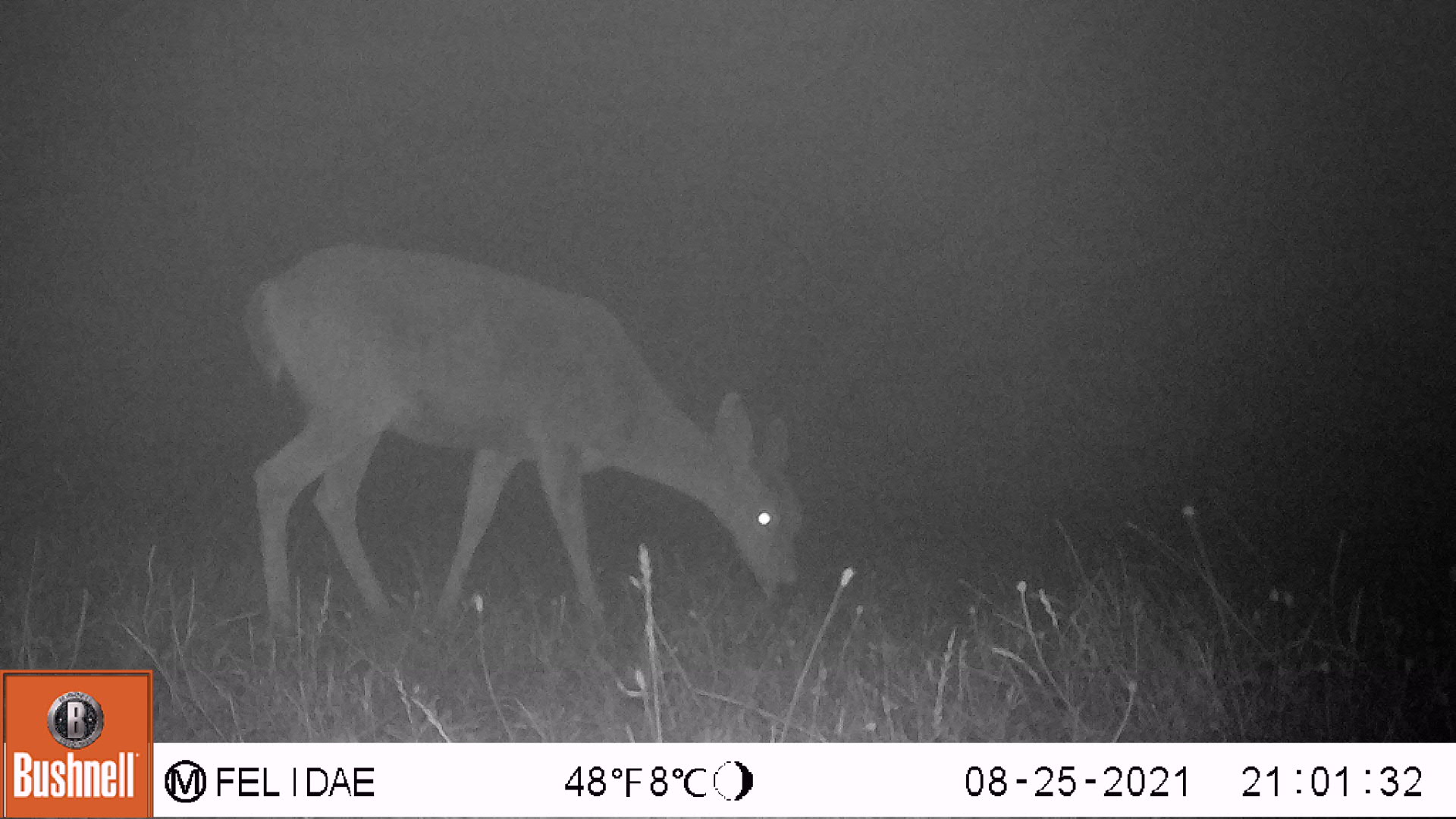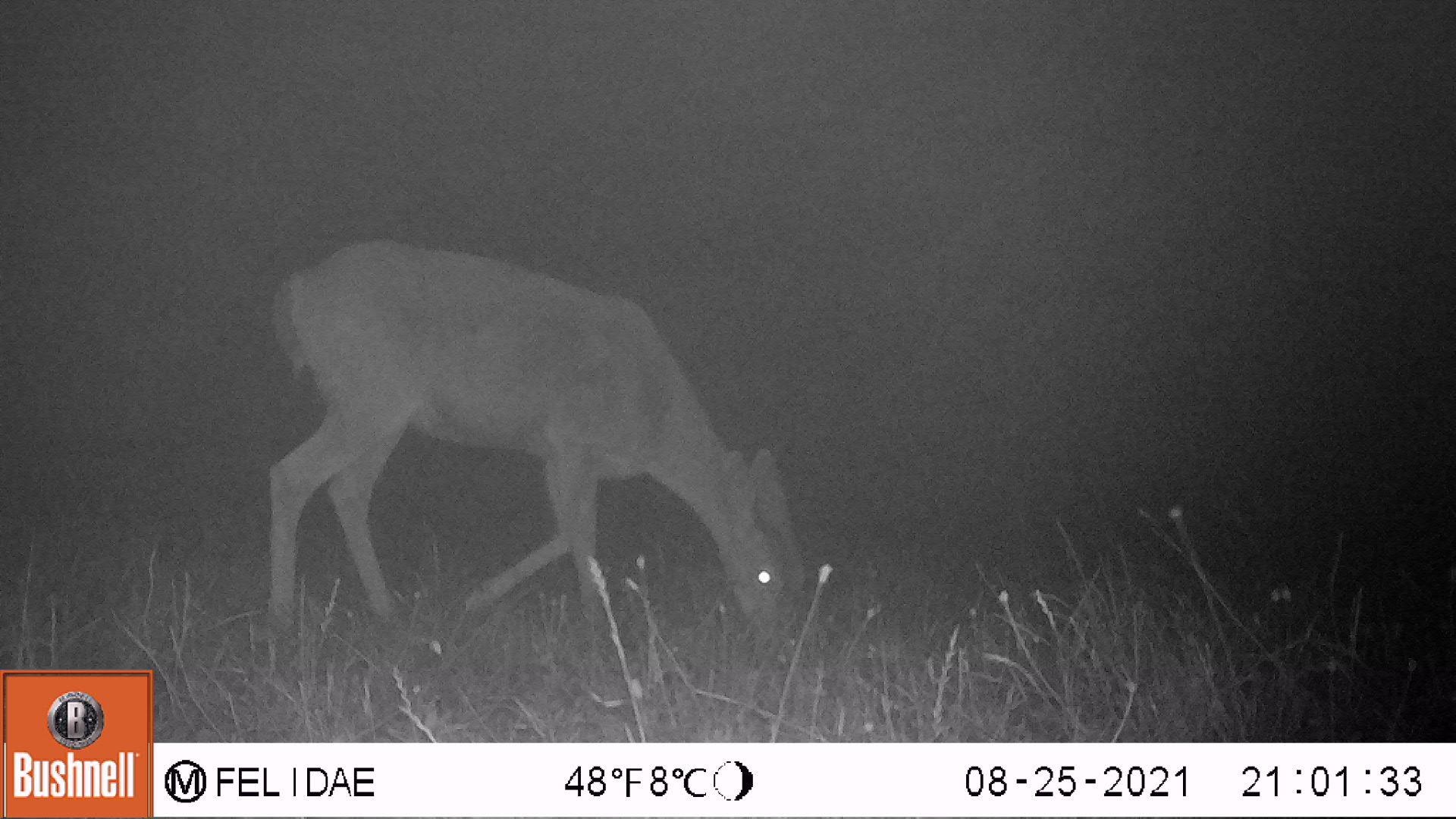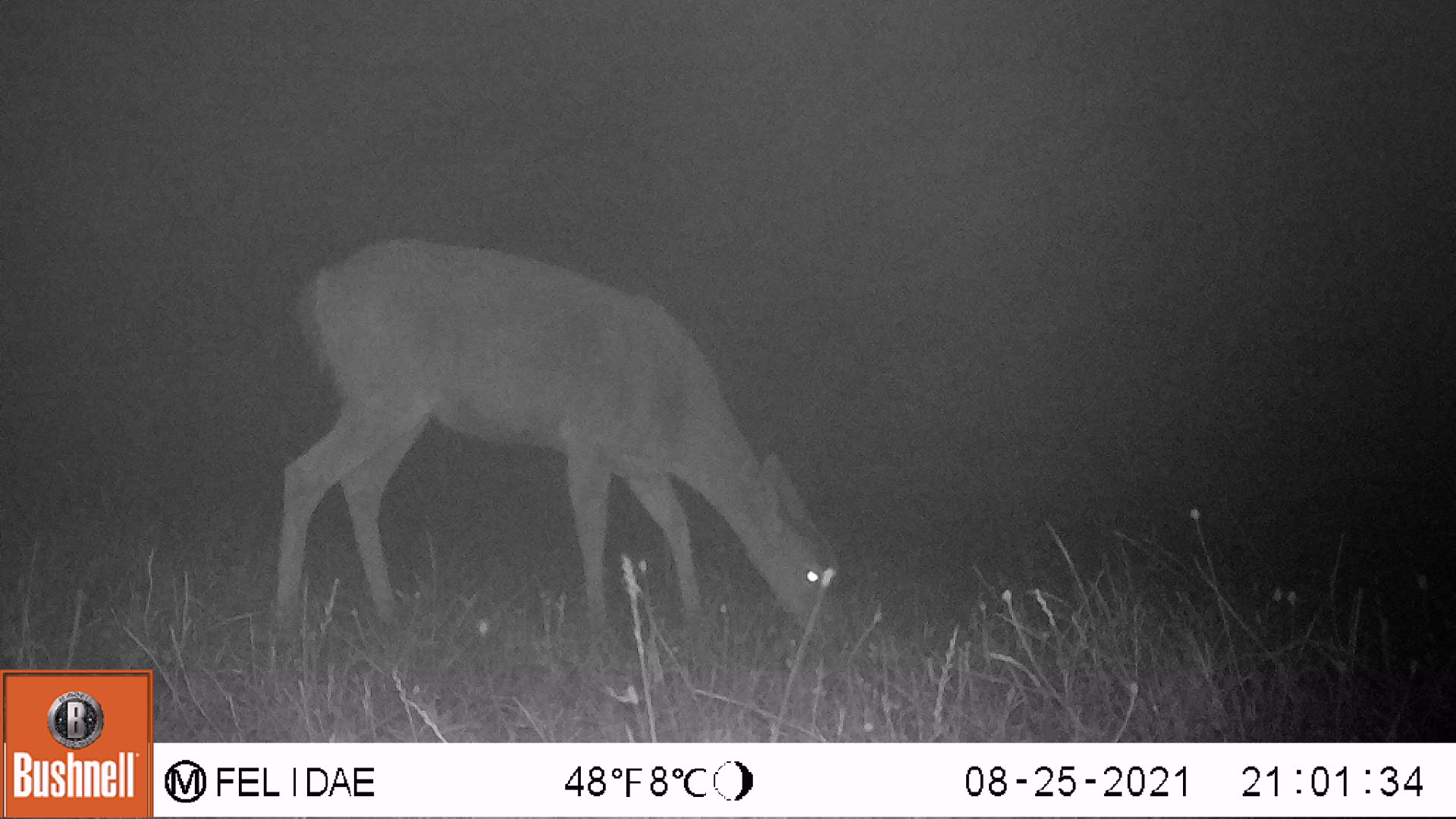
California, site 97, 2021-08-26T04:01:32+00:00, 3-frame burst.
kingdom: Animalia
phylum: Chordata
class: Mammalia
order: Artiodactyla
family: Cervidae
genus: Odocoileus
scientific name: Odocoileus hemionus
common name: mule deer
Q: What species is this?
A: Mule deer (Odocoileus hemionus).